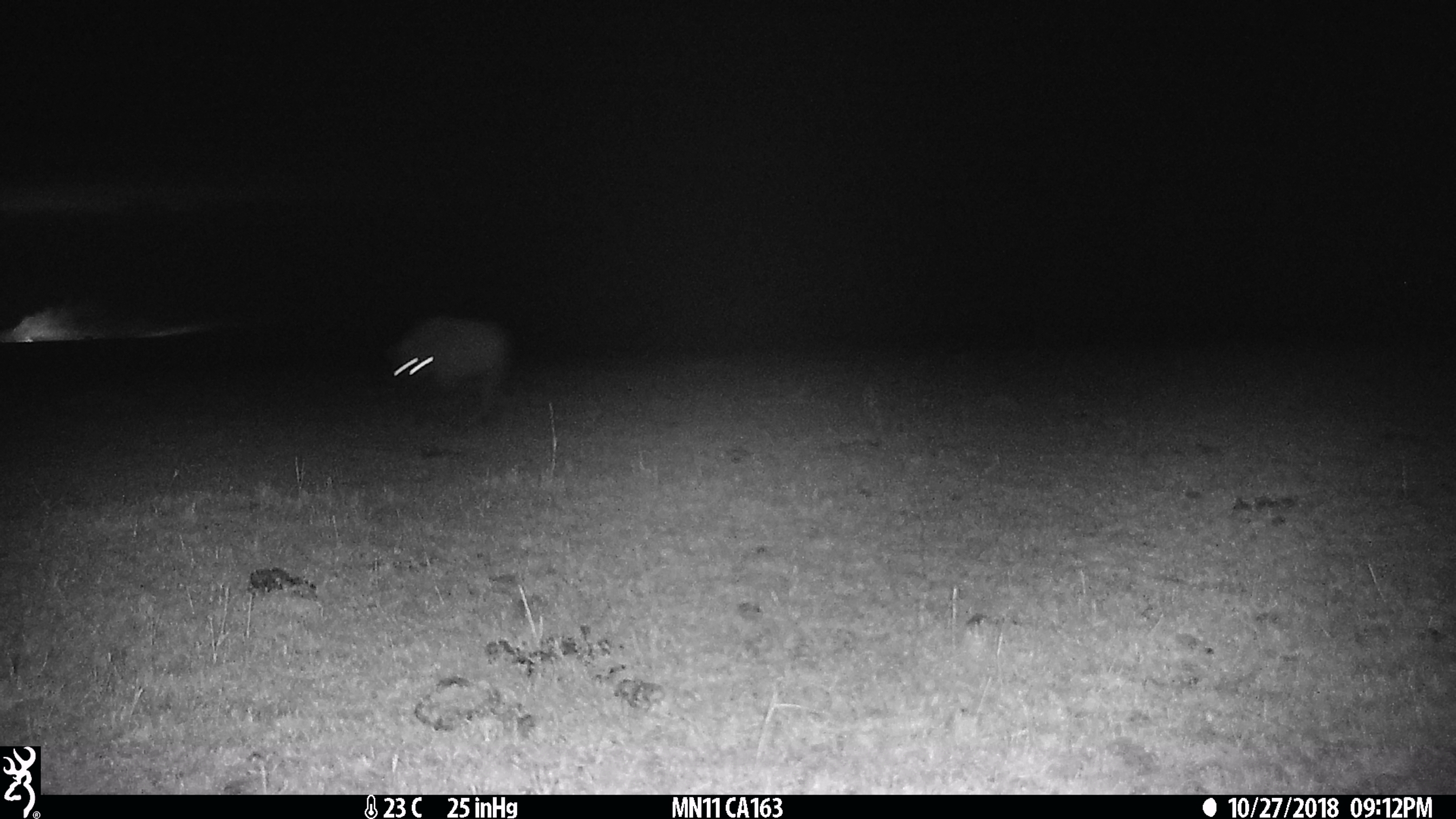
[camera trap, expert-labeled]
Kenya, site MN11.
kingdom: Animalia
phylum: Chordata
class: Mammalia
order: Carnivora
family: Hyaenidae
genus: Crocuta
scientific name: Crocuta crocuta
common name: spotted hyena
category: hyena spotted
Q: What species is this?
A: Hyena spotted (spotted hyena) (Crocuta crocuta).